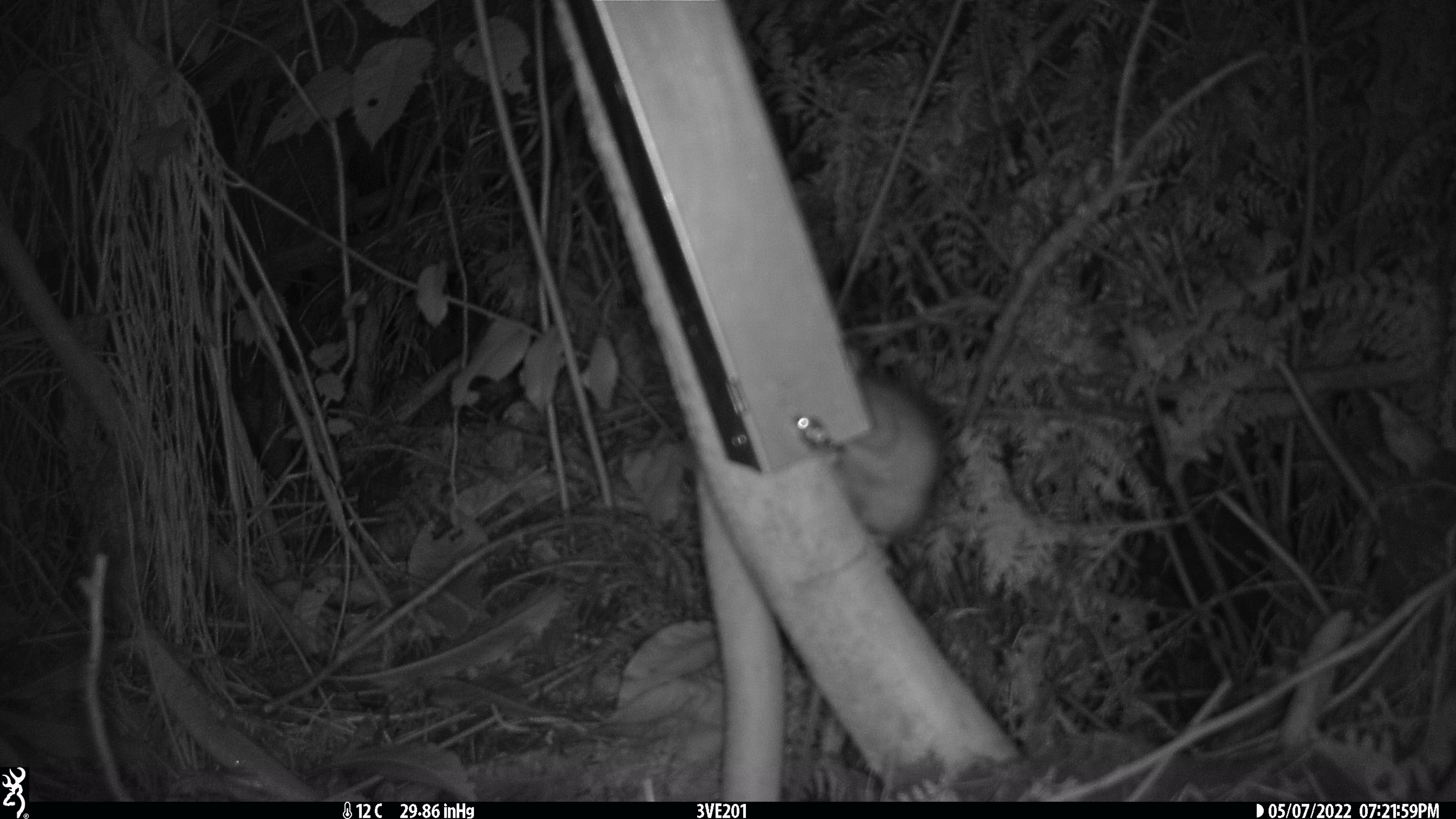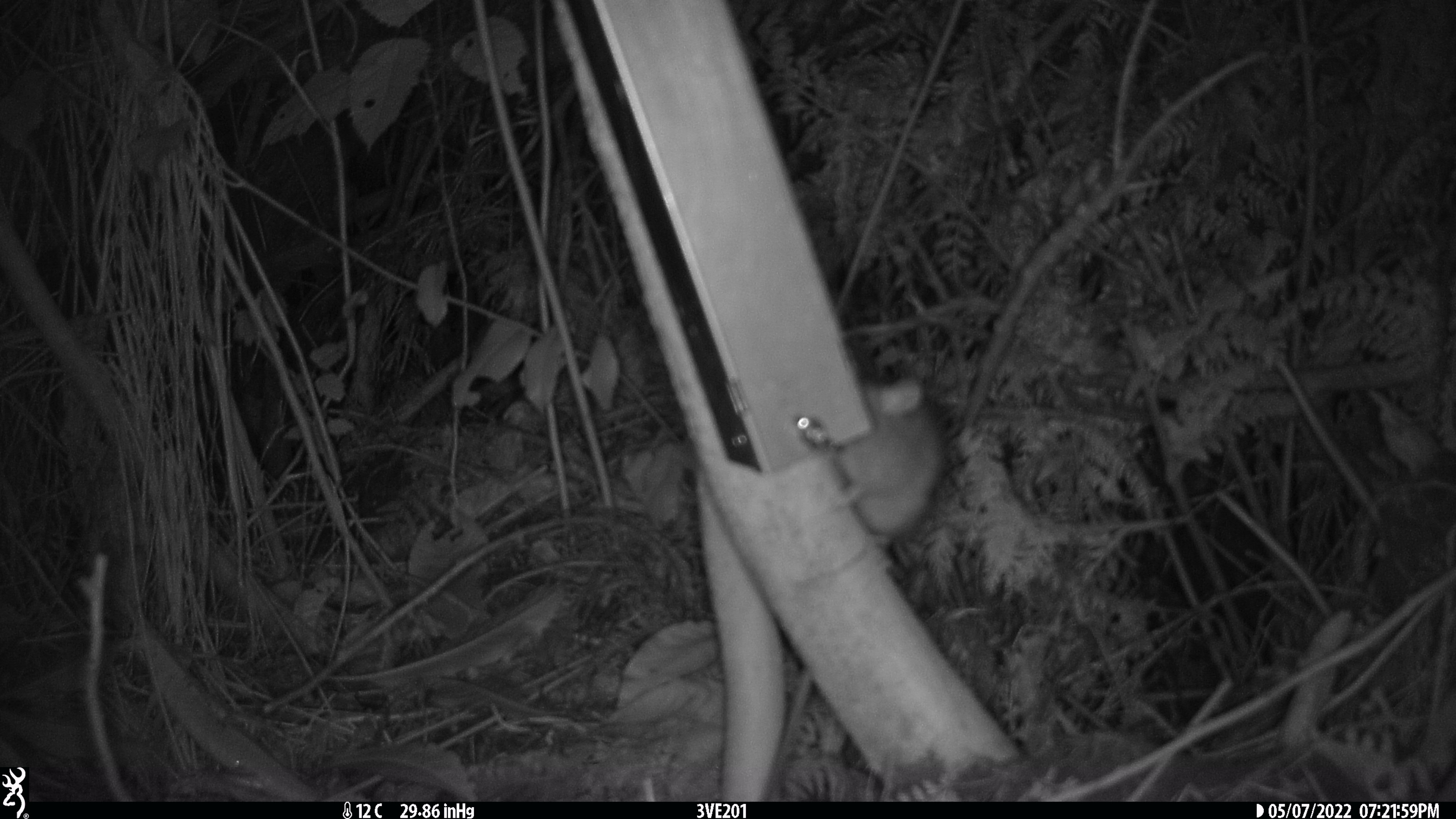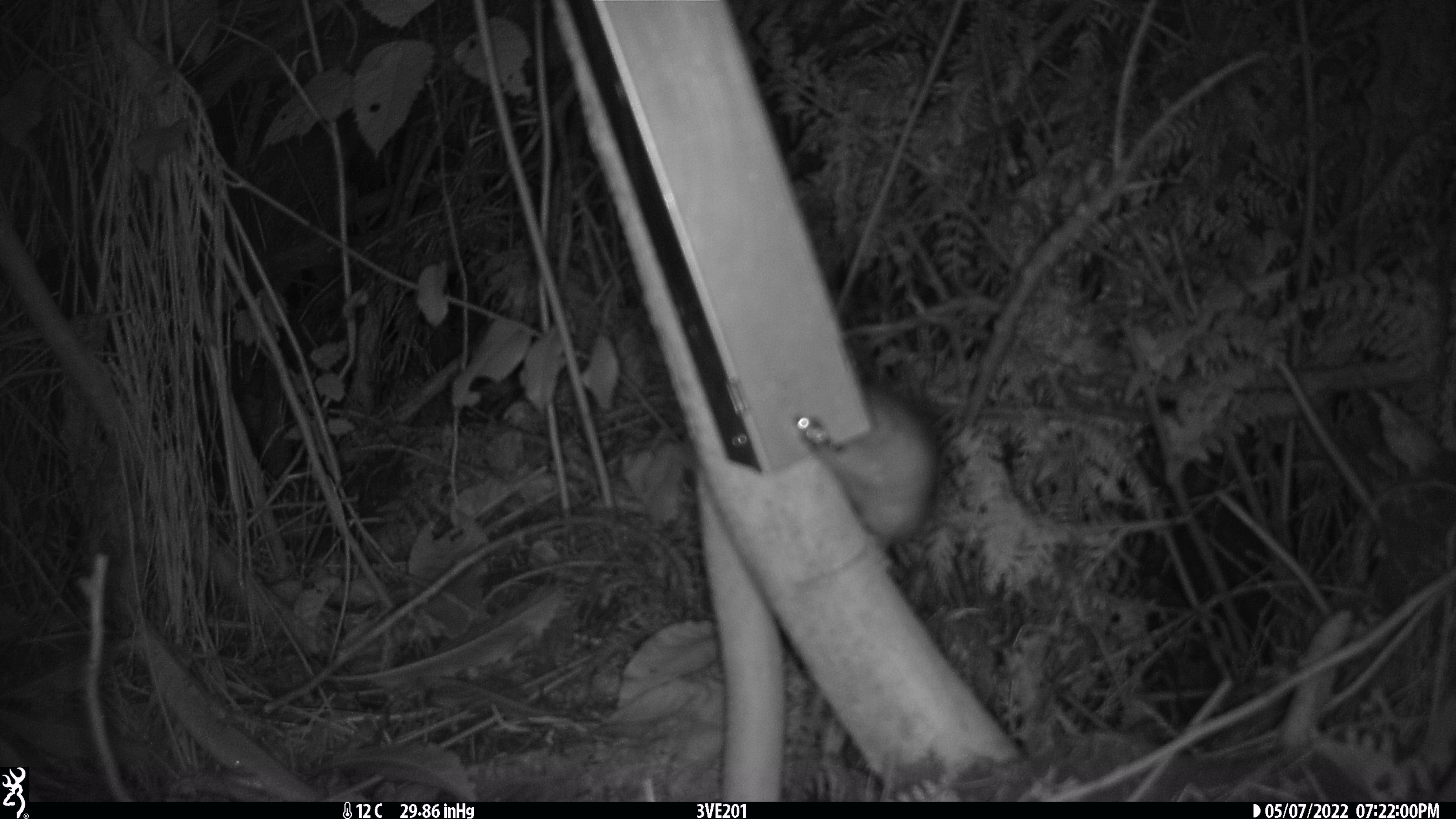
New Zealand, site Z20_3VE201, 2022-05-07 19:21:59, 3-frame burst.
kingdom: Animalia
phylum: Chordata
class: Mammalia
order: Rodentia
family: Muridae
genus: Rattus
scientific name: Rattus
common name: rat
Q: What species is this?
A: Rat (Rattus).